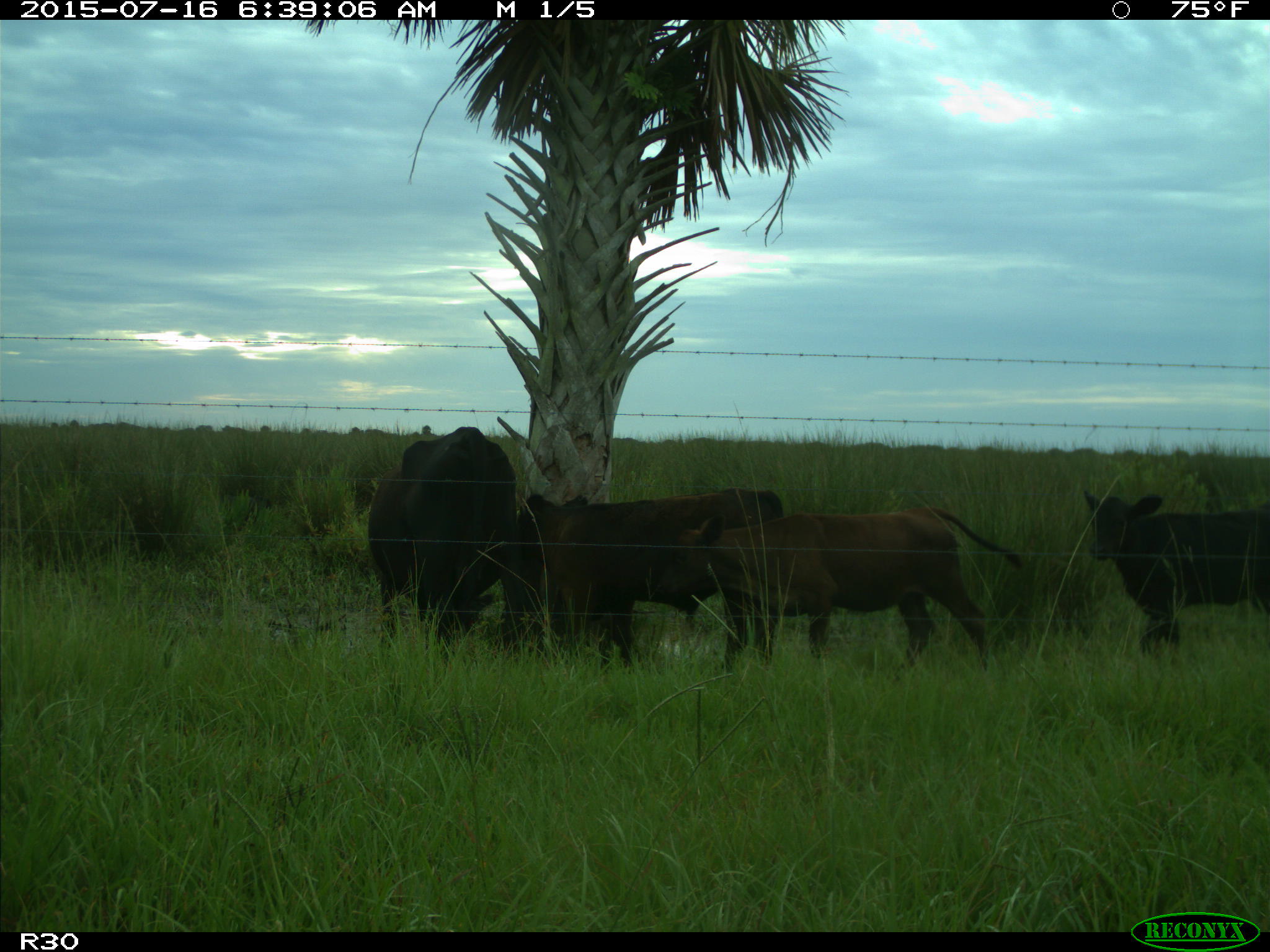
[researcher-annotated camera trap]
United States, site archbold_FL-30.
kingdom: Animalia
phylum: Chordata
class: Mammalia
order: Artiodactyla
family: Bovidae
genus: Bos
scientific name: Bos taurus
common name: domestic cow